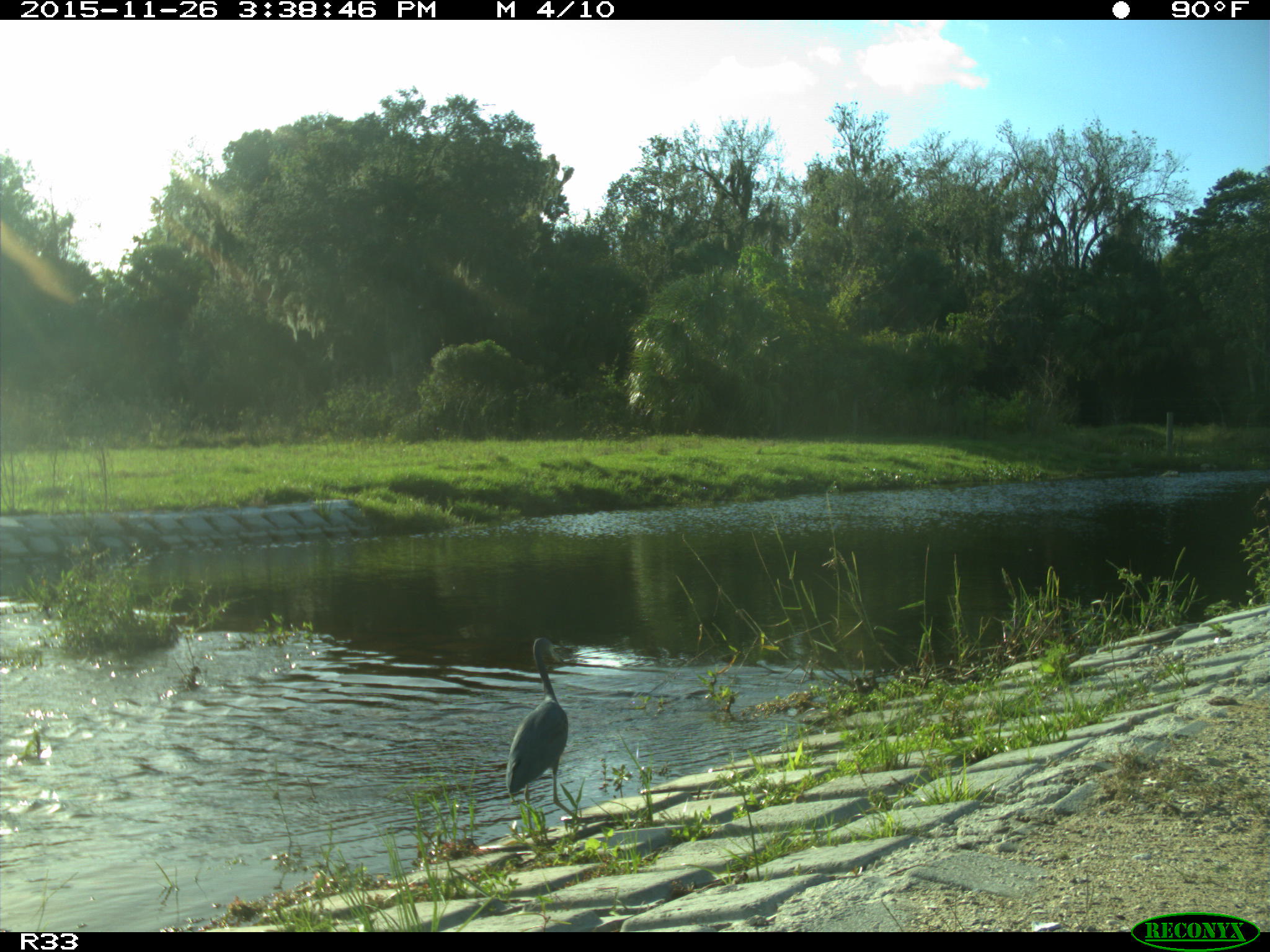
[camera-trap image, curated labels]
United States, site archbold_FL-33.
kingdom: Animalia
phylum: Chordata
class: Aves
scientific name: Aves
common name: birds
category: unidentified bird